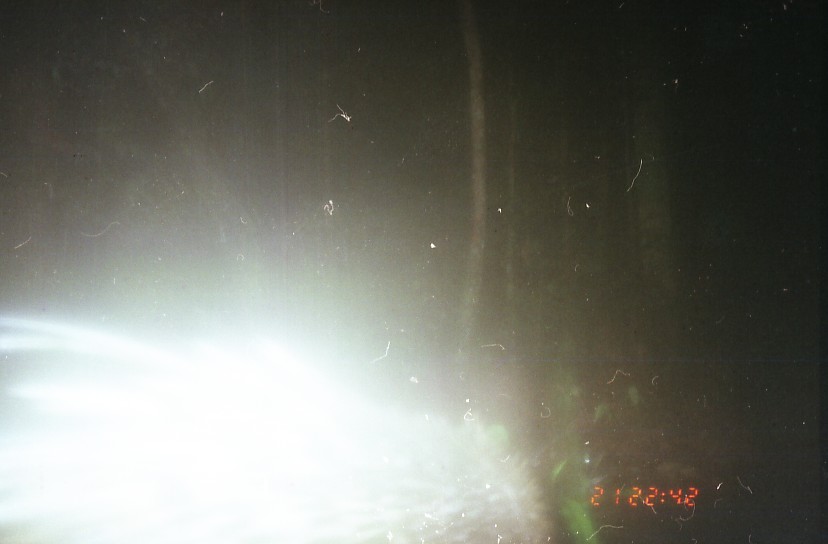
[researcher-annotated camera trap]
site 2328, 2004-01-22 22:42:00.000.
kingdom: Animalia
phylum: Chordata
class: Mammalia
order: Rodentia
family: Hystricidae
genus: Hystrix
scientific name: Hystrix brachyura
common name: east asian porcupine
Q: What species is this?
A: Hystrix brachyura (east asian porcupine).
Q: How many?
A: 1.